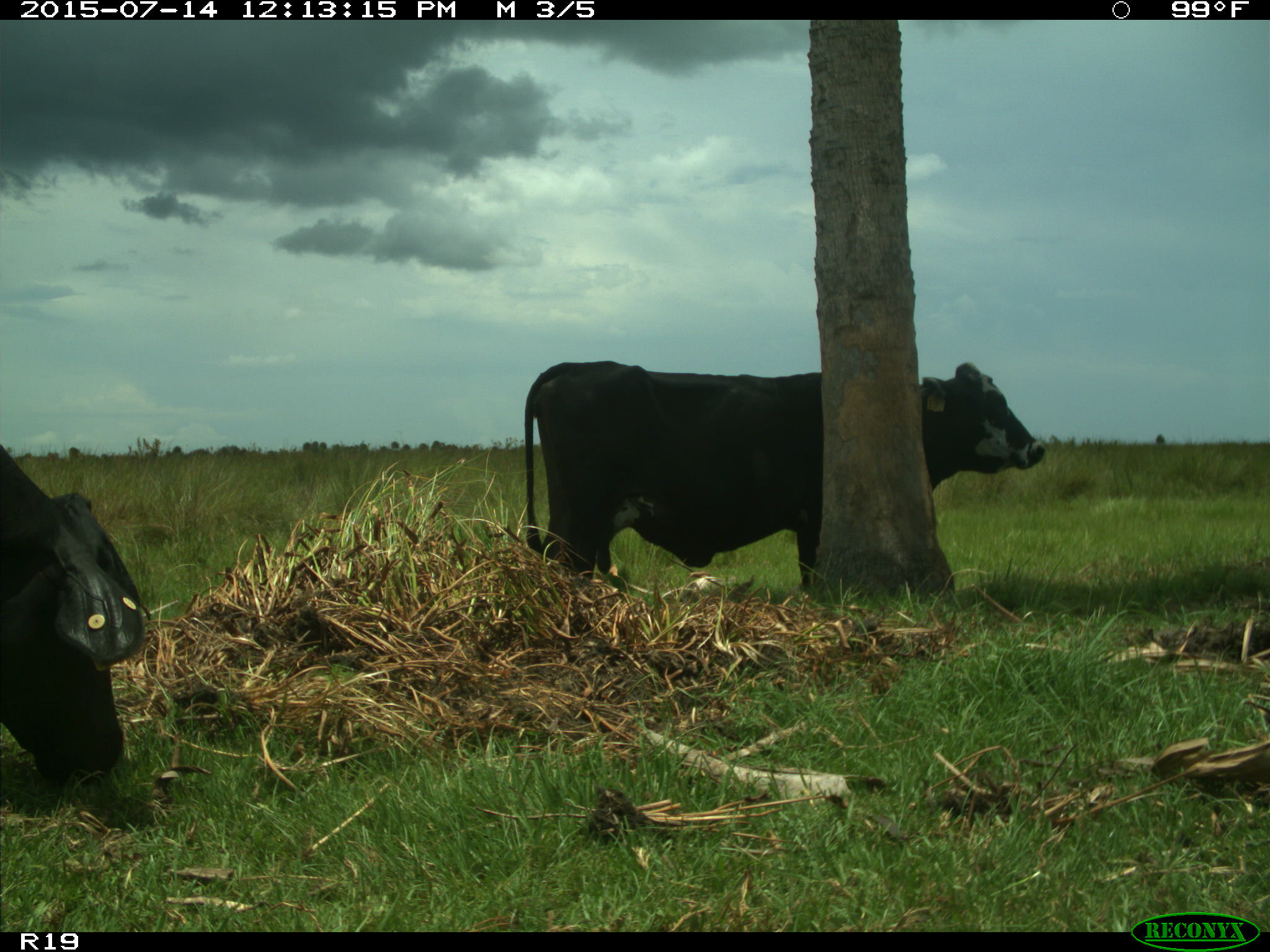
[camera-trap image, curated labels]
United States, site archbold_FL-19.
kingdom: Animalia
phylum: Chordata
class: Mammalia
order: Artiodactyla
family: Bovidae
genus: Bos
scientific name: Bos taurus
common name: domestic cow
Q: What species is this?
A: Bos taurus (domestic cow).